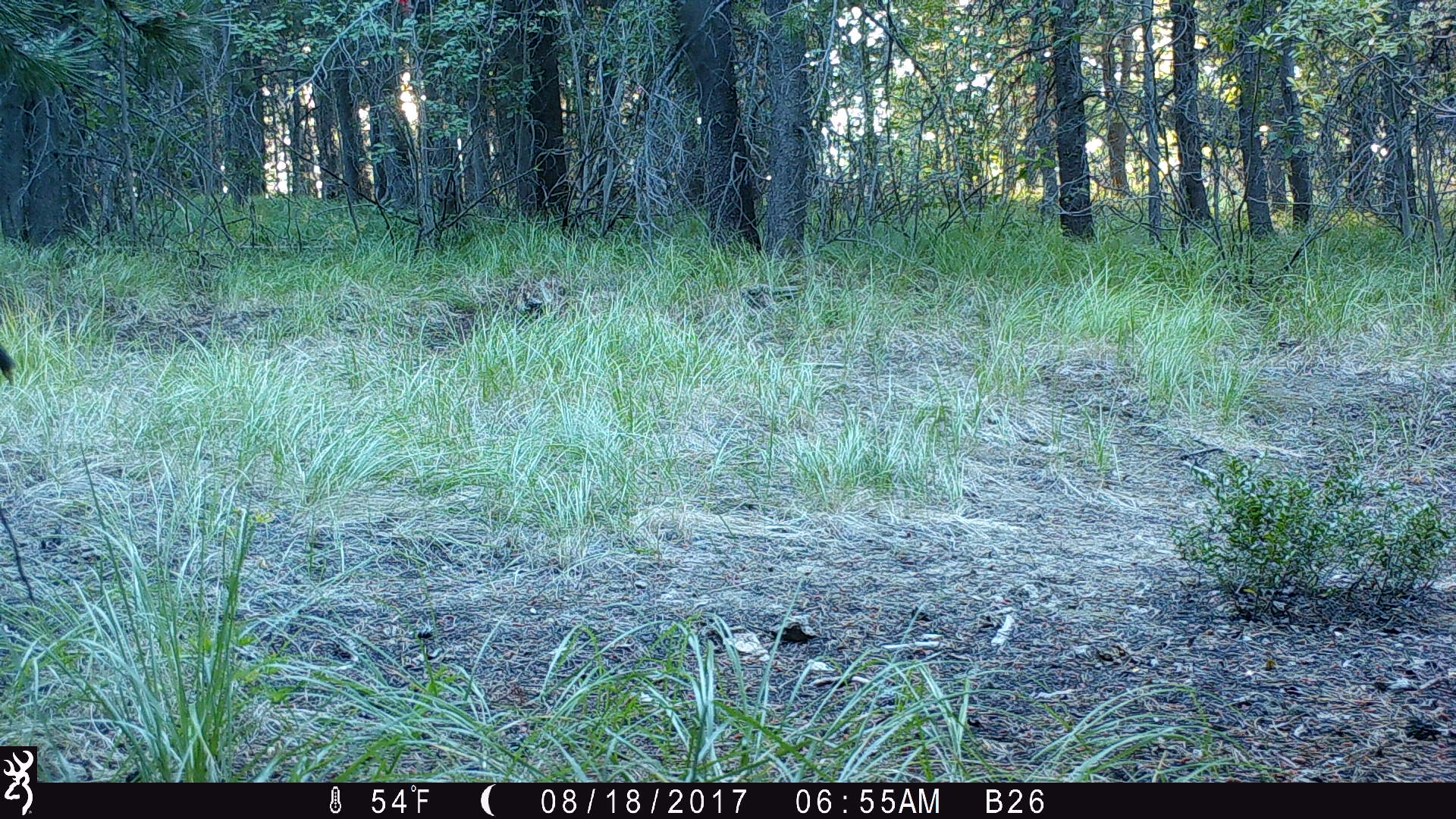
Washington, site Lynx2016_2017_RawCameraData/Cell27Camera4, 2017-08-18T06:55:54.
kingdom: Animalia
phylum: Chordata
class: Mammalia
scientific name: Mammalia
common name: small mammal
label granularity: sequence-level